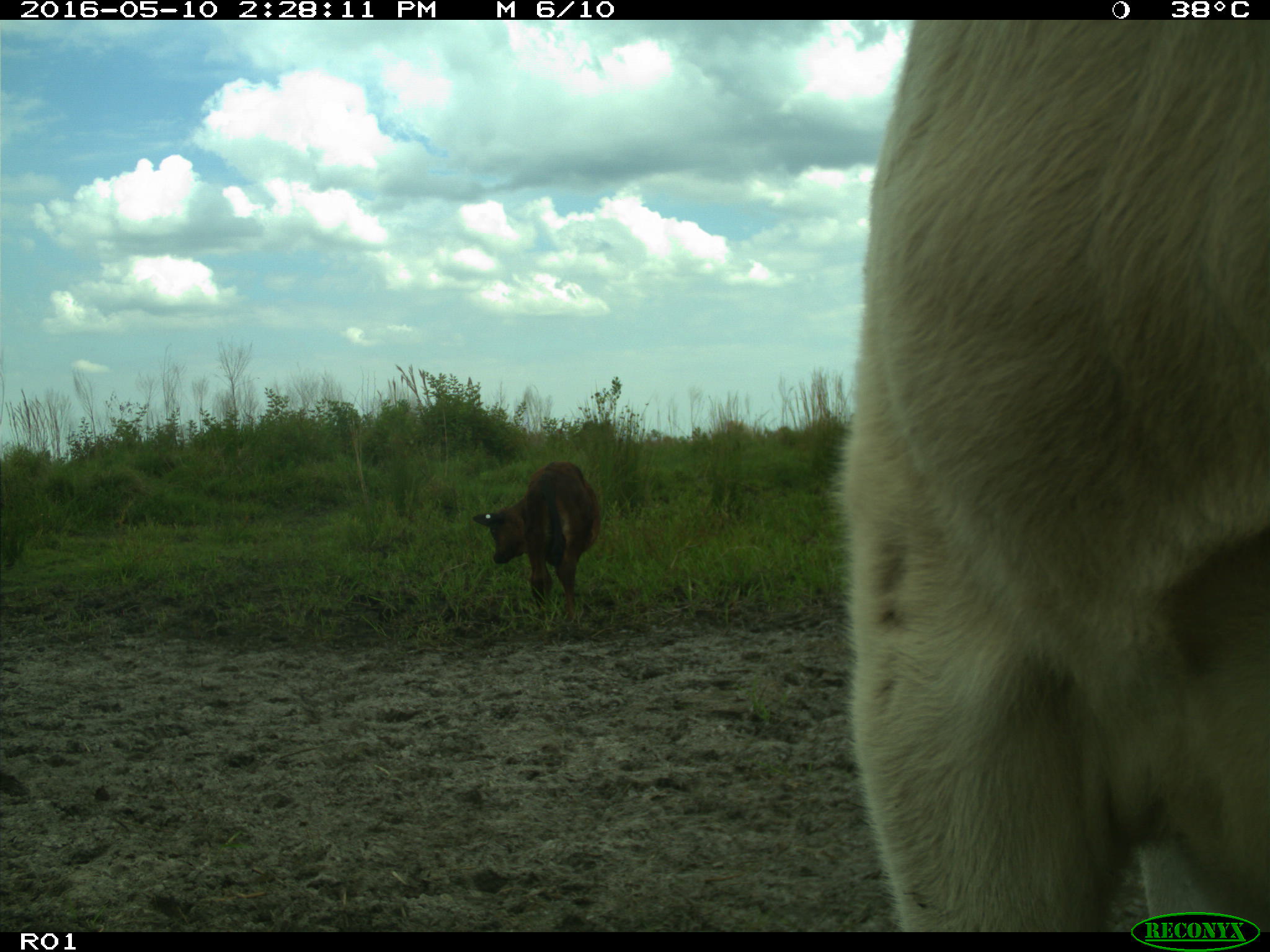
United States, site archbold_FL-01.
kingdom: Animalia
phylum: Chordata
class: Mammalia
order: Artiodactyla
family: Bovidae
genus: Bos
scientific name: Bos taurus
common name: domestic cow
Bos taurus (domestic cow).